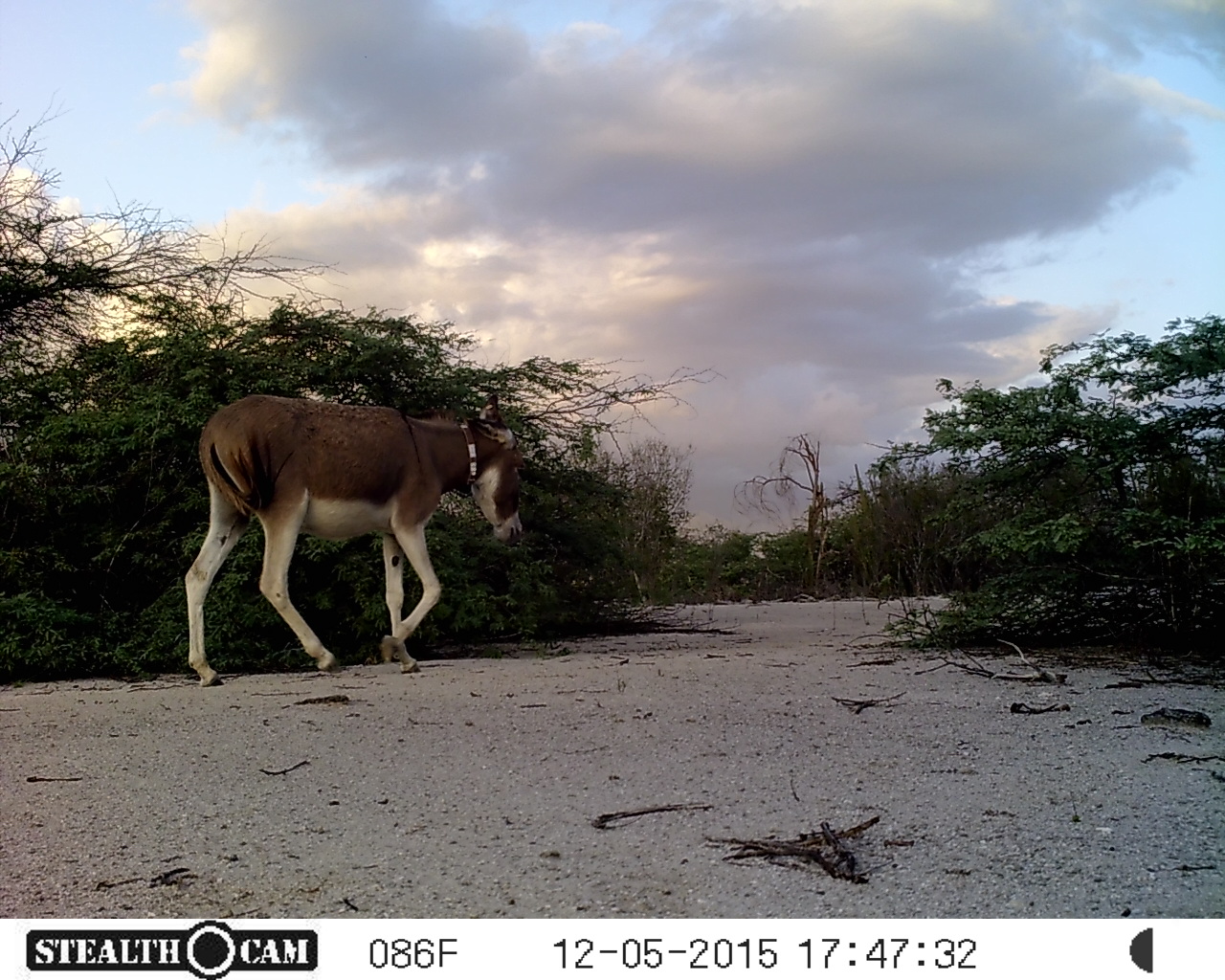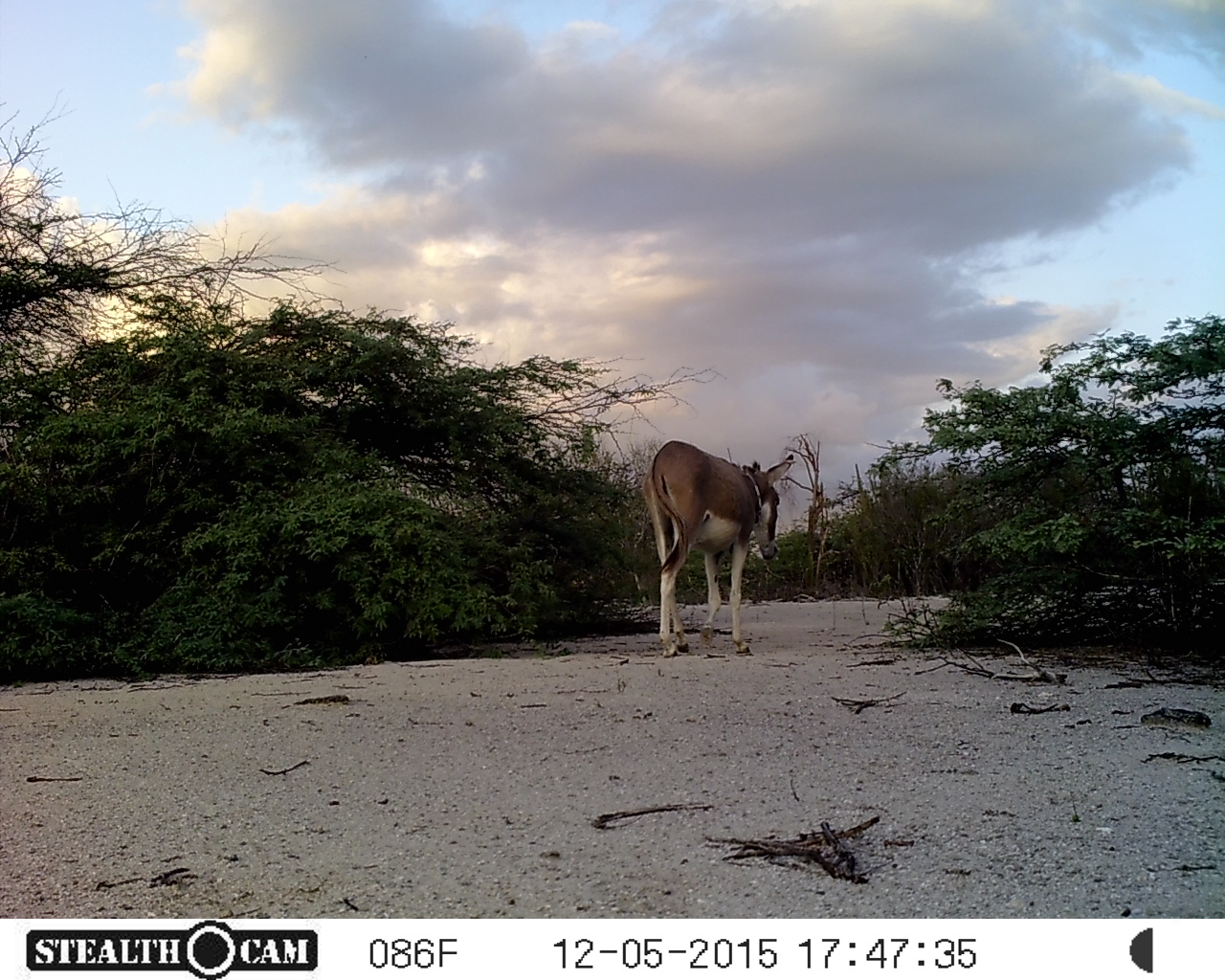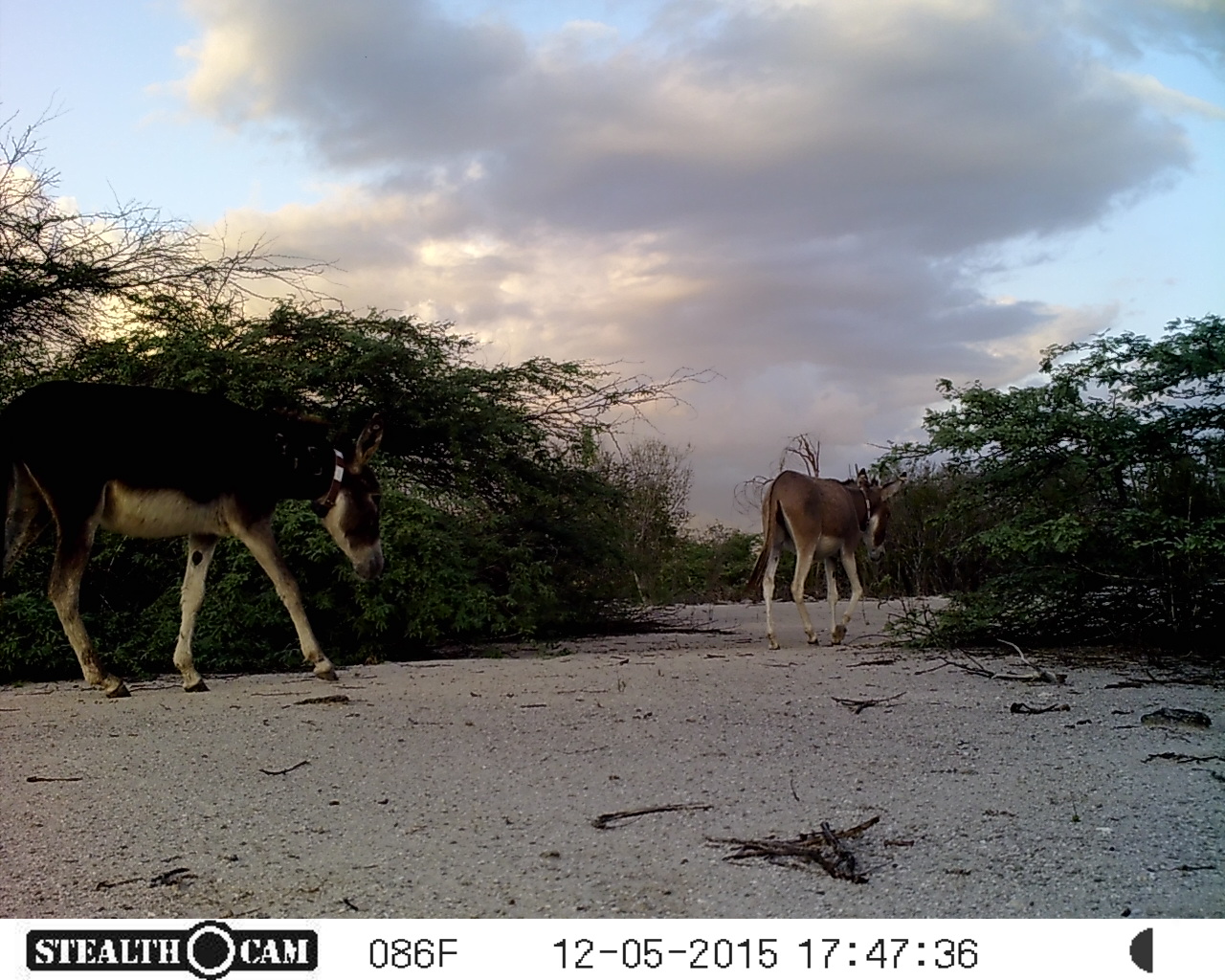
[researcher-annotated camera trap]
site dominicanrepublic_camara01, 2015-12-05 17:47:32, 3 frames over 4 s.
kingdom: Animalia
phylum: Chordata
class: Mammalia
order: Perissodactyla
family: Equidae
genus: Equus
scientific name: Equus asinus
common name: donkey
Donkey (Equus asinus).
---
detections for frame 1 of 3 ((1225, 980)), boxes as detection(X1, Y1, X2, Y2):
donkey: detection(181, 388, 525, 684)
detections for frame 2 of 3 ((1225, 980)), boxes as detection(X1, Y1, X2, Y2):
donkey: detection(639, 436, 790, 654)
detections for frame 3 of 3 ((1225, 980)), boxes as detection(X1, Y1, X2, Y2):
donkey: detection(3, 379, 390, 696); detection(739, 461, 904, 651)